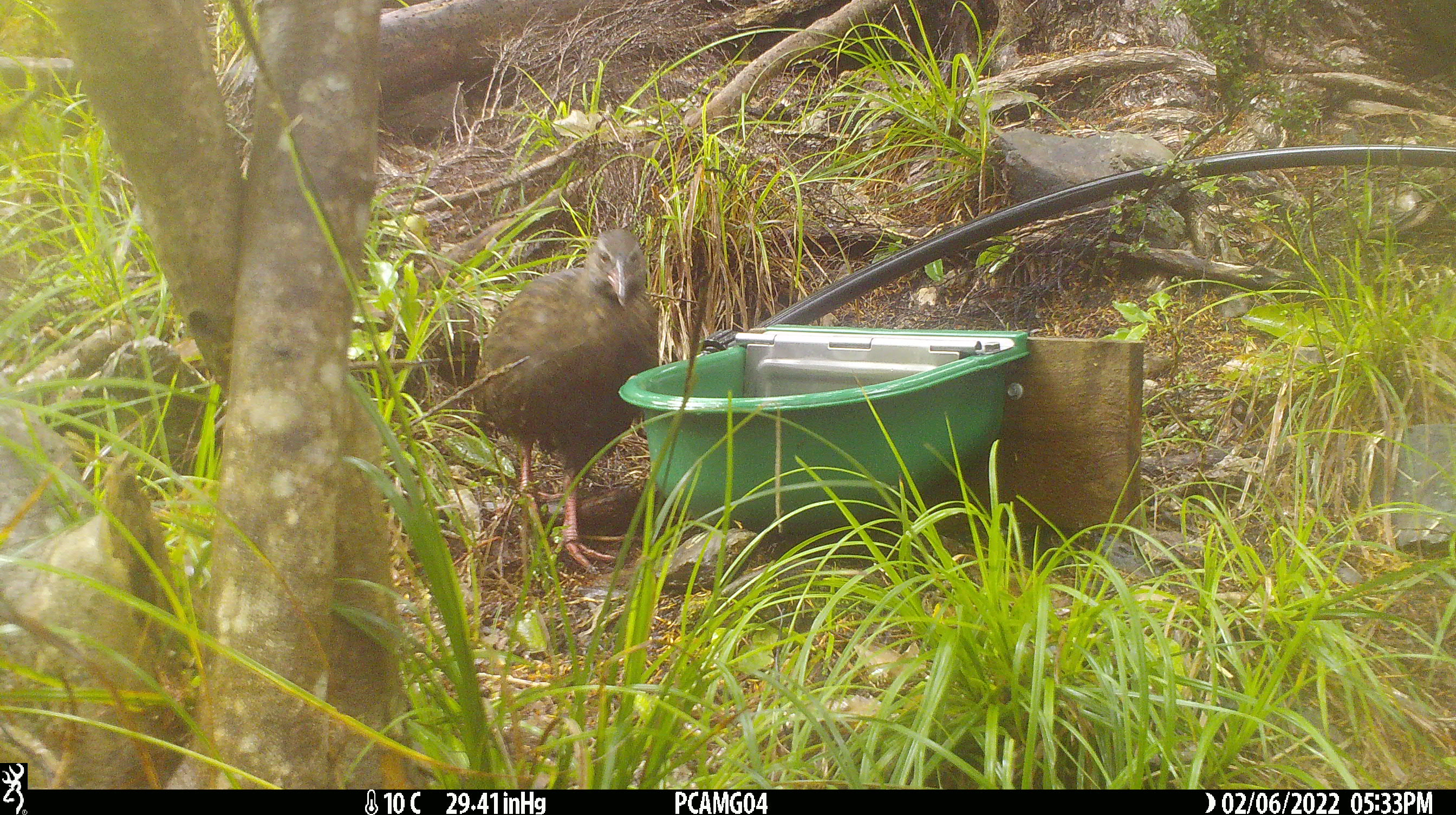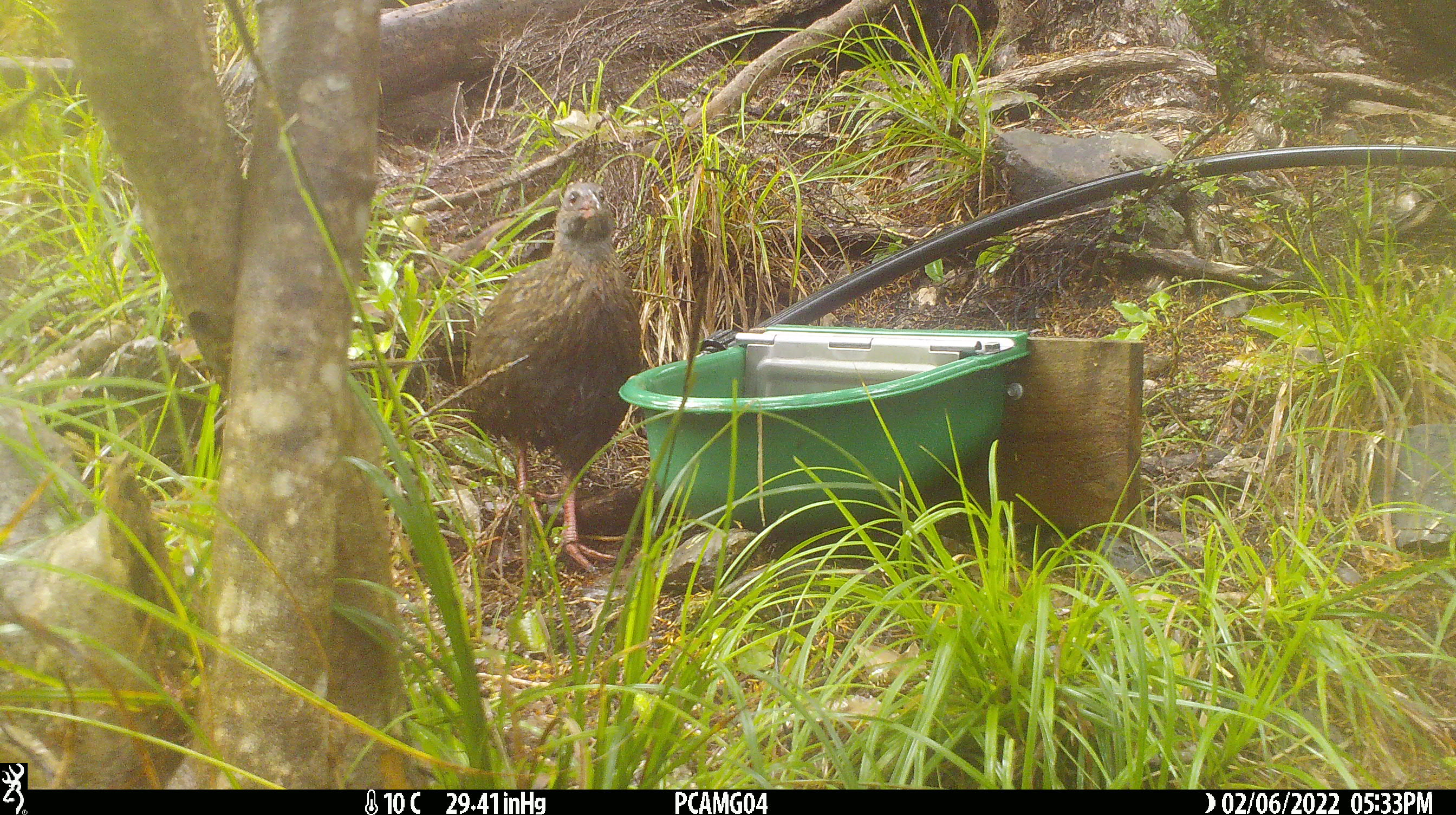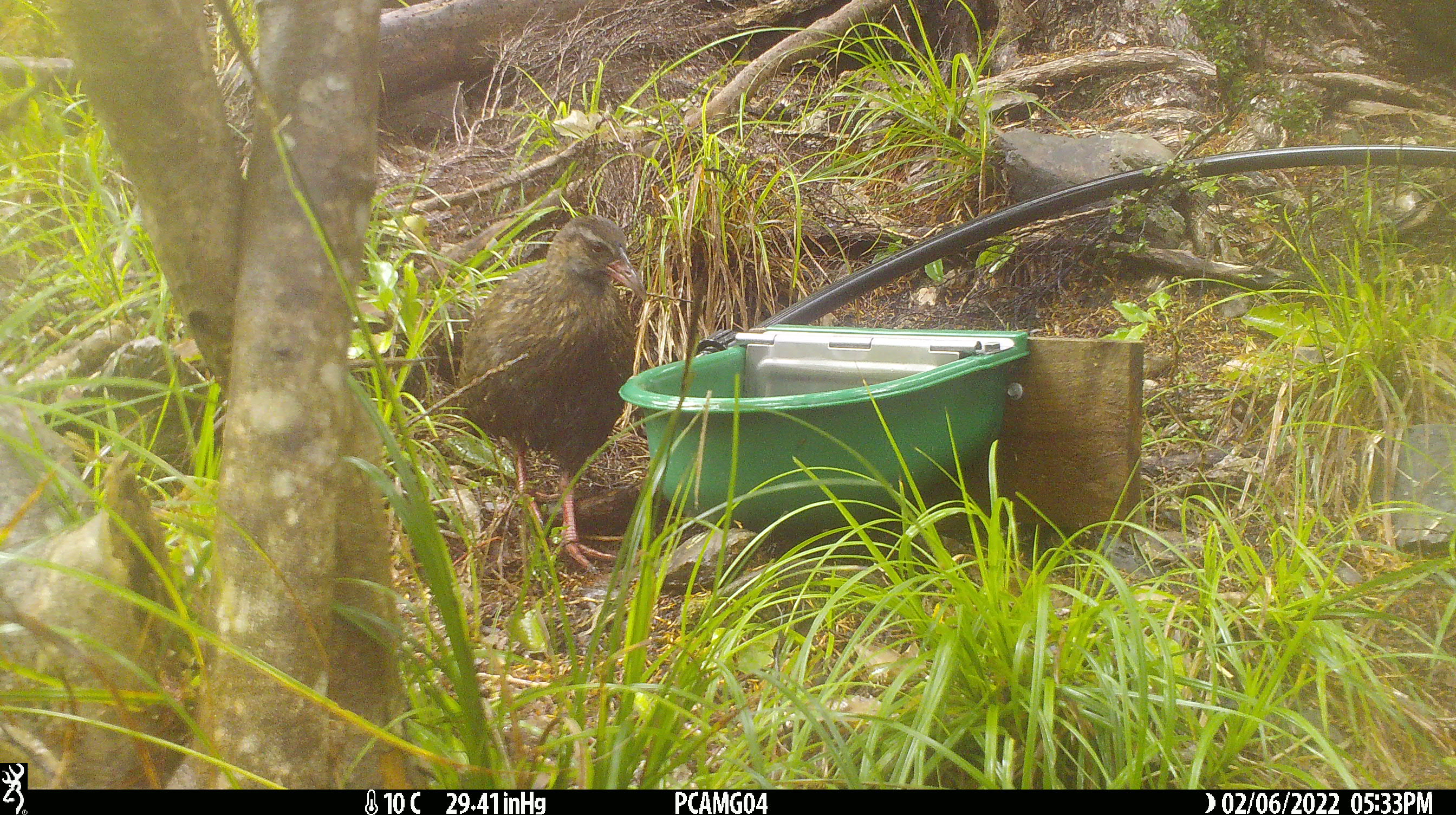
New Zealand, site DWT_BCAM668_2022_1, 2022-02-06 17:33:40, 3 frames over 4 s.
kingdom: Animalia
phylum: Chordata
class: Aves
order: Gruiformes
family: Rallidae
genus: Gallirallus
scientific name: Gallirallus australis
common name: weka